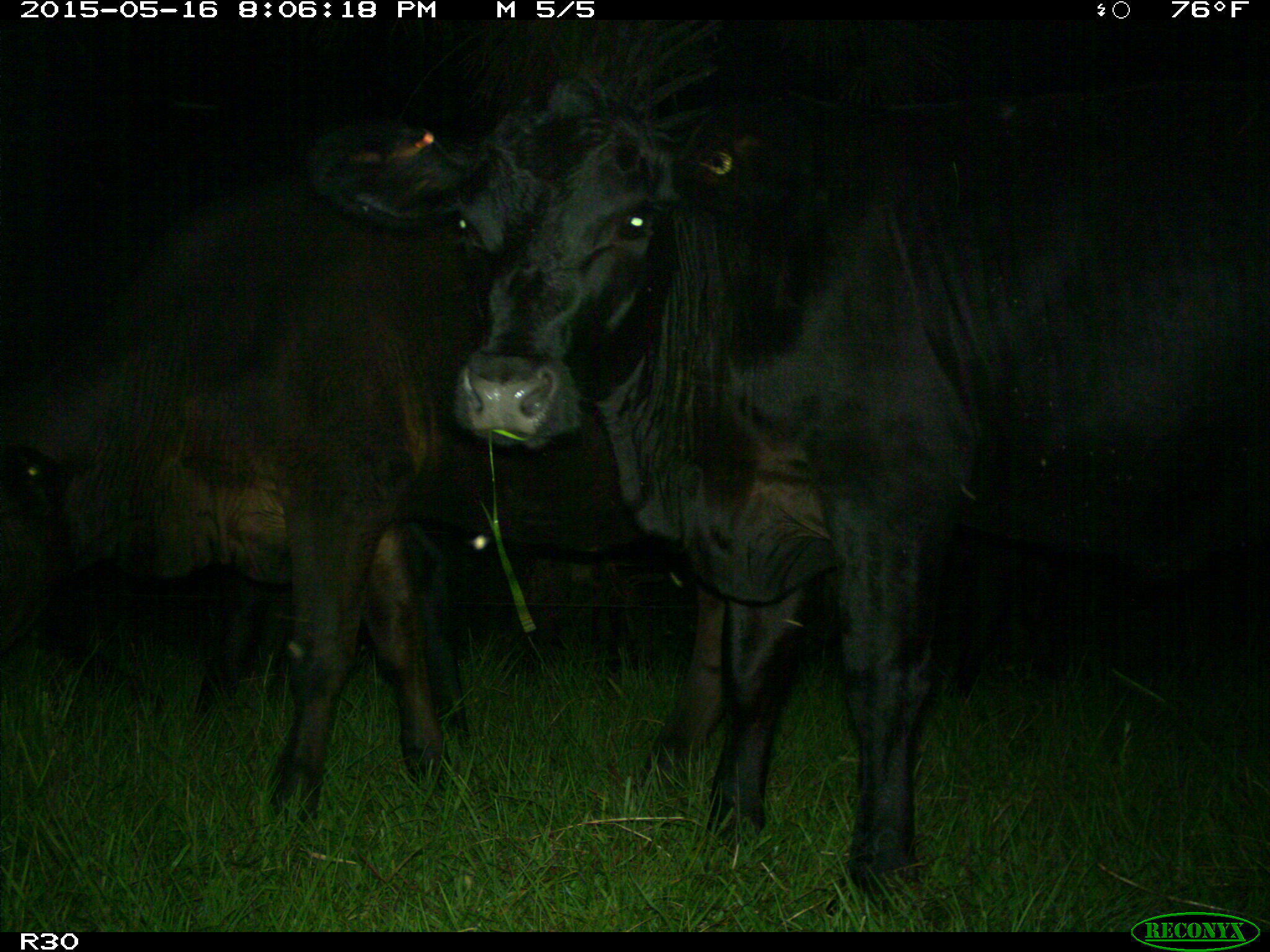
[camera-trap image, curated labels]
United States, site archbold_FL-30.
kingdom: Animalia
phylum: Chordata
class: Mammalia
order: Artiodactyla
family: Bovidae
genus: Bos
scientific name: Bos taurus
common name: domestic cow